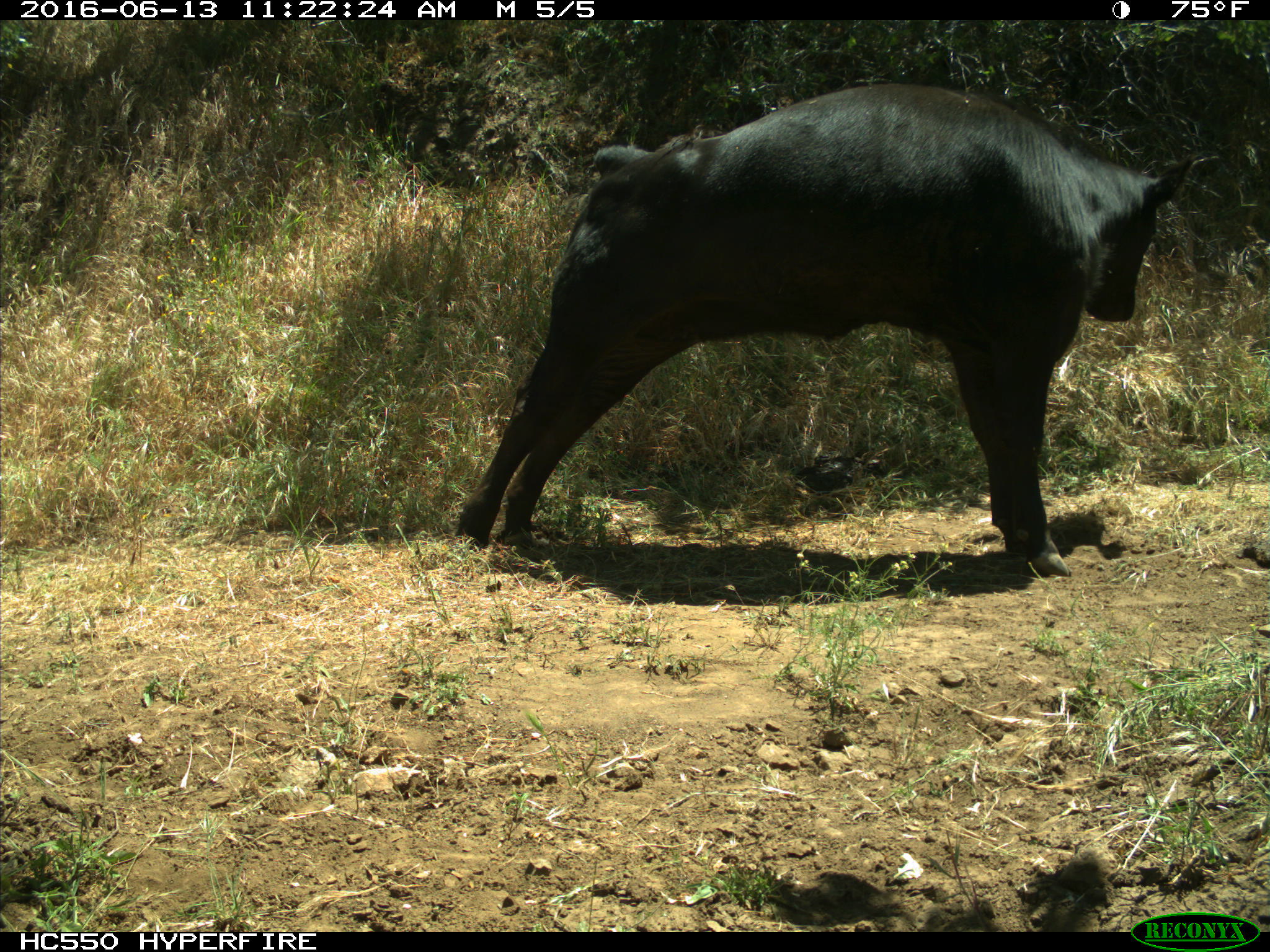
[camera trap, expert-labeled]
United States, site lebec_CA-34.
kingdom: Animalia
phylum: Chordata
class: Mammalia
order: Artiodactyla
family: Bovidae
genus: Bos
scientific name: Bos taurus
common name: domestic cow